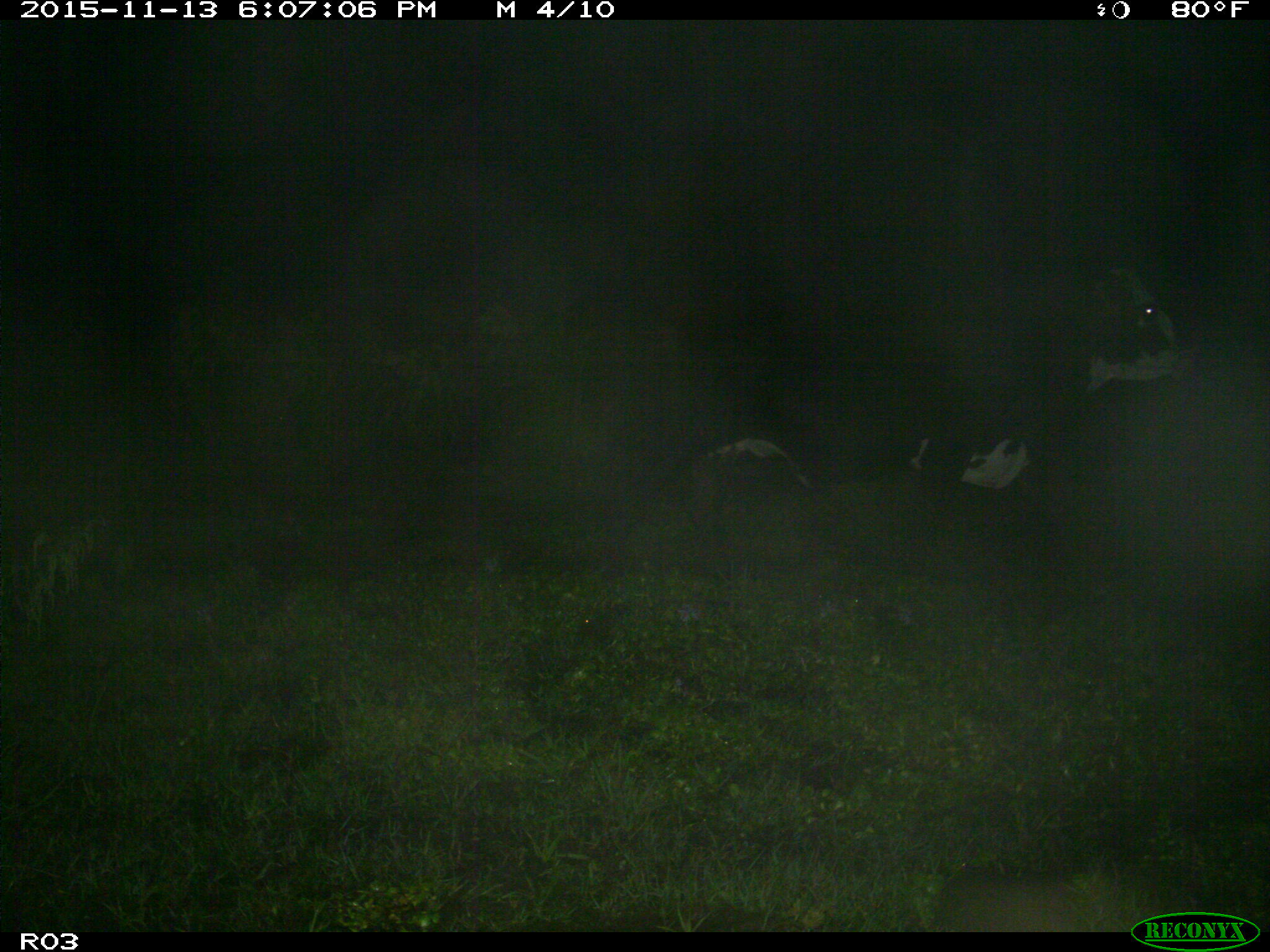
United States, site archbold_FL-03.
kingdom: Animalia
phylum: Chordata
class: Mammalia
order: Artiodactyla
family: Bovidae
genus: Bos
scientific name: Bos taurus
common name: domestic cow